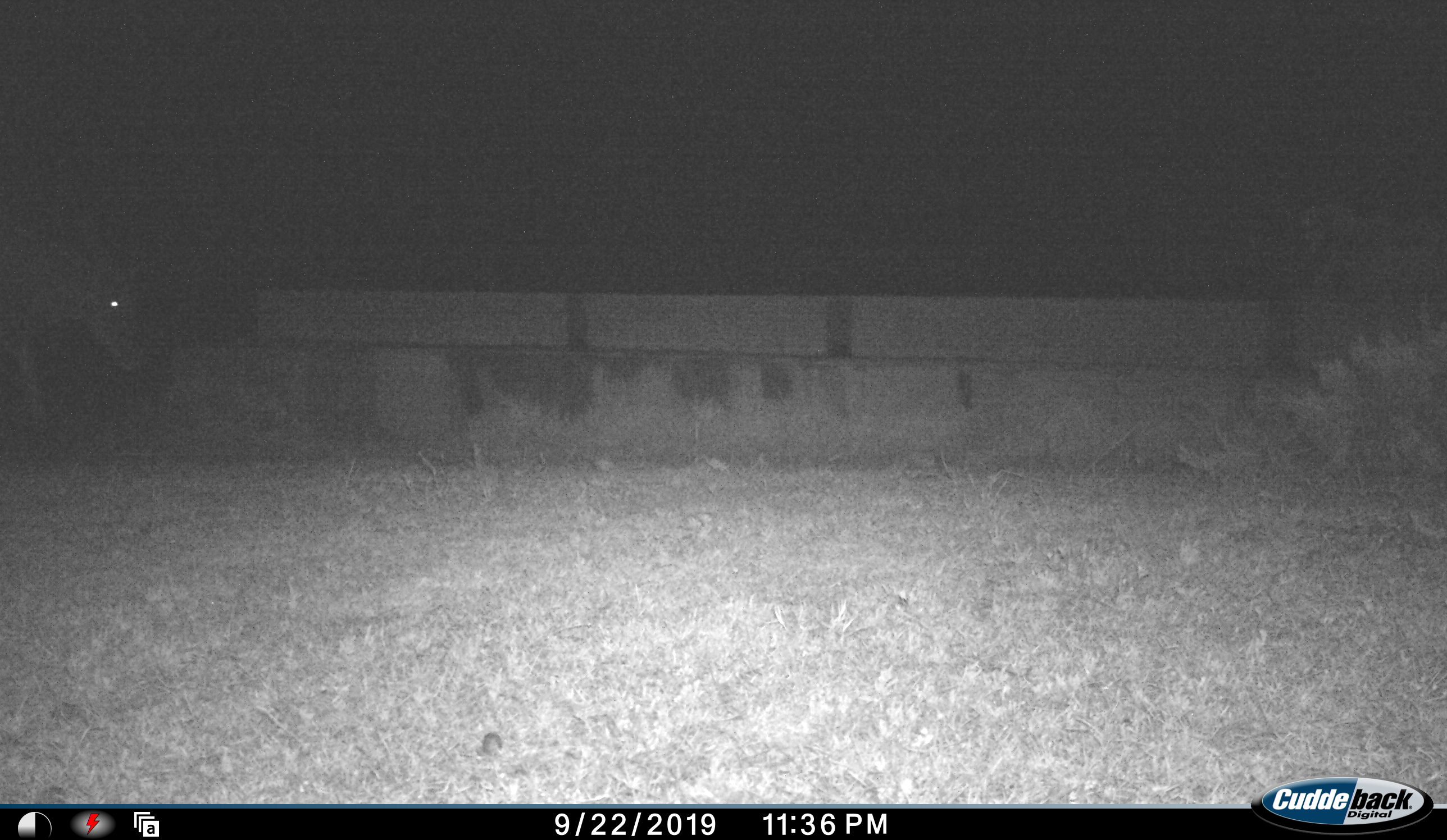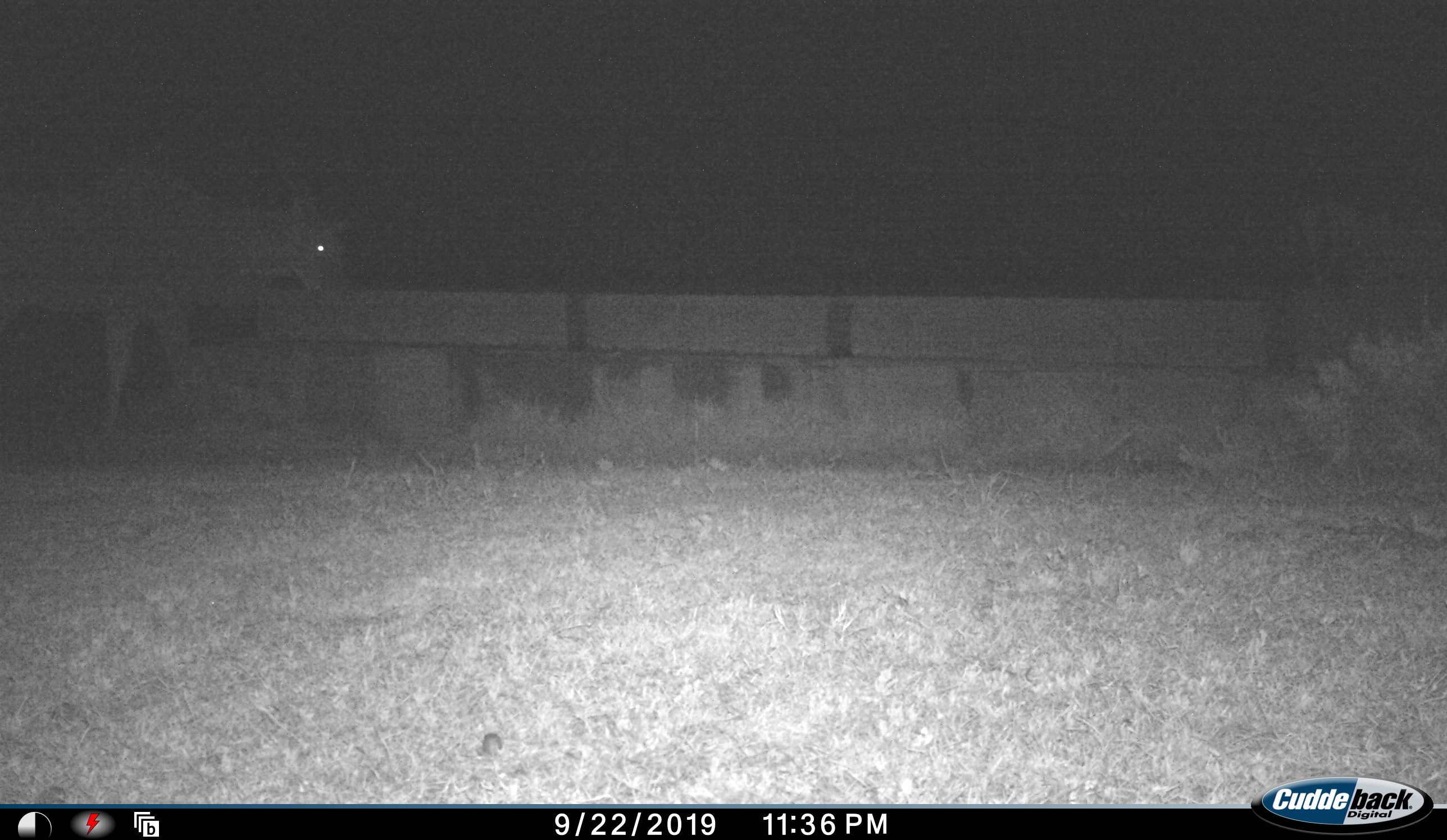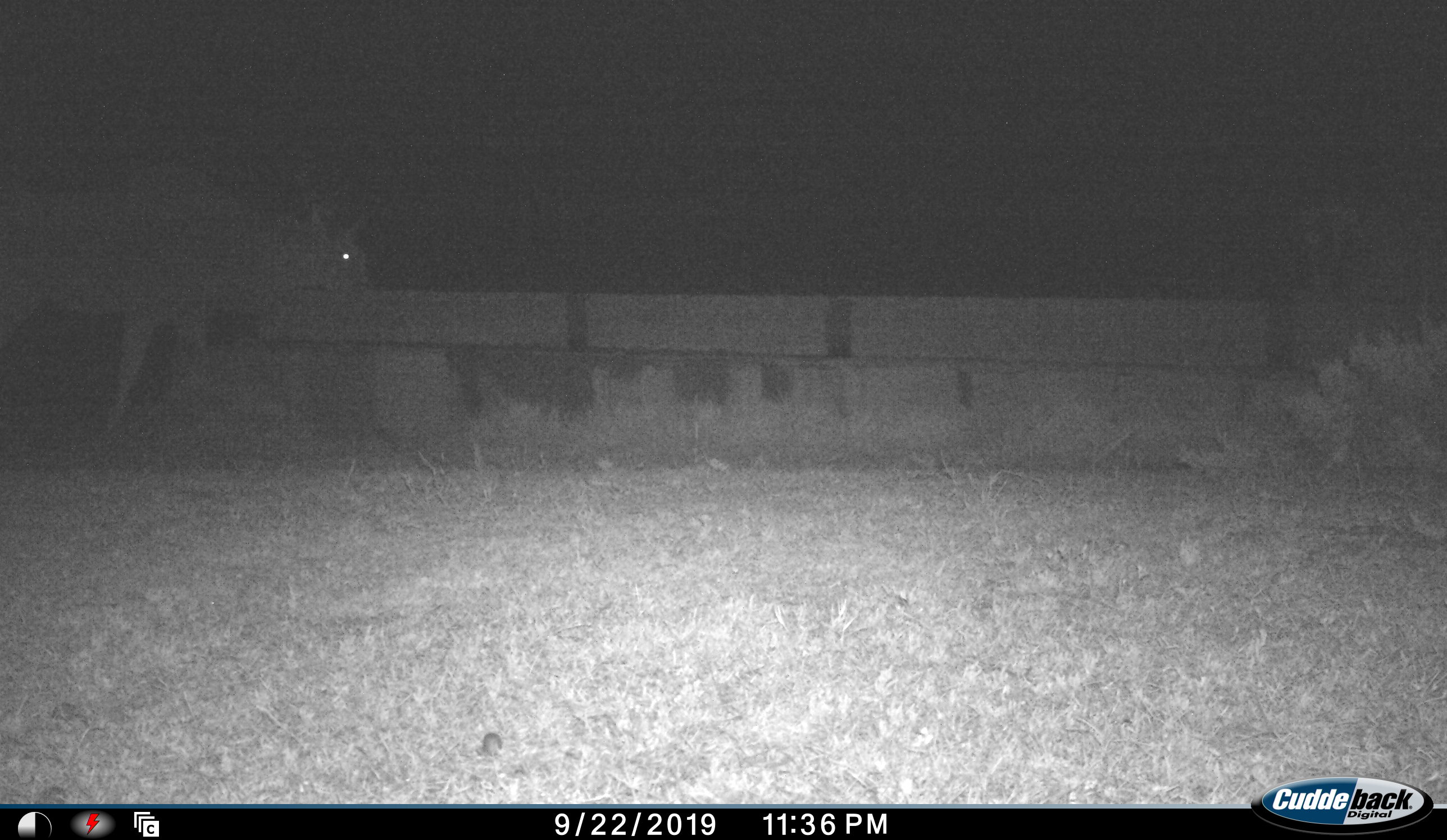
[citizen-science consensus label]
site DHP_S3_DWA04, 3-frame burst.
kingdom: Animalia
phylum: Chordata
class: Mammalia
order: Artiodactyla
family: Bovidae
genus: Tragelaphus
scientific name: Tragelaphus oryx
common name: eland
Eland (Tragelaphus oryx), count 1. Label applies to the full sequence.